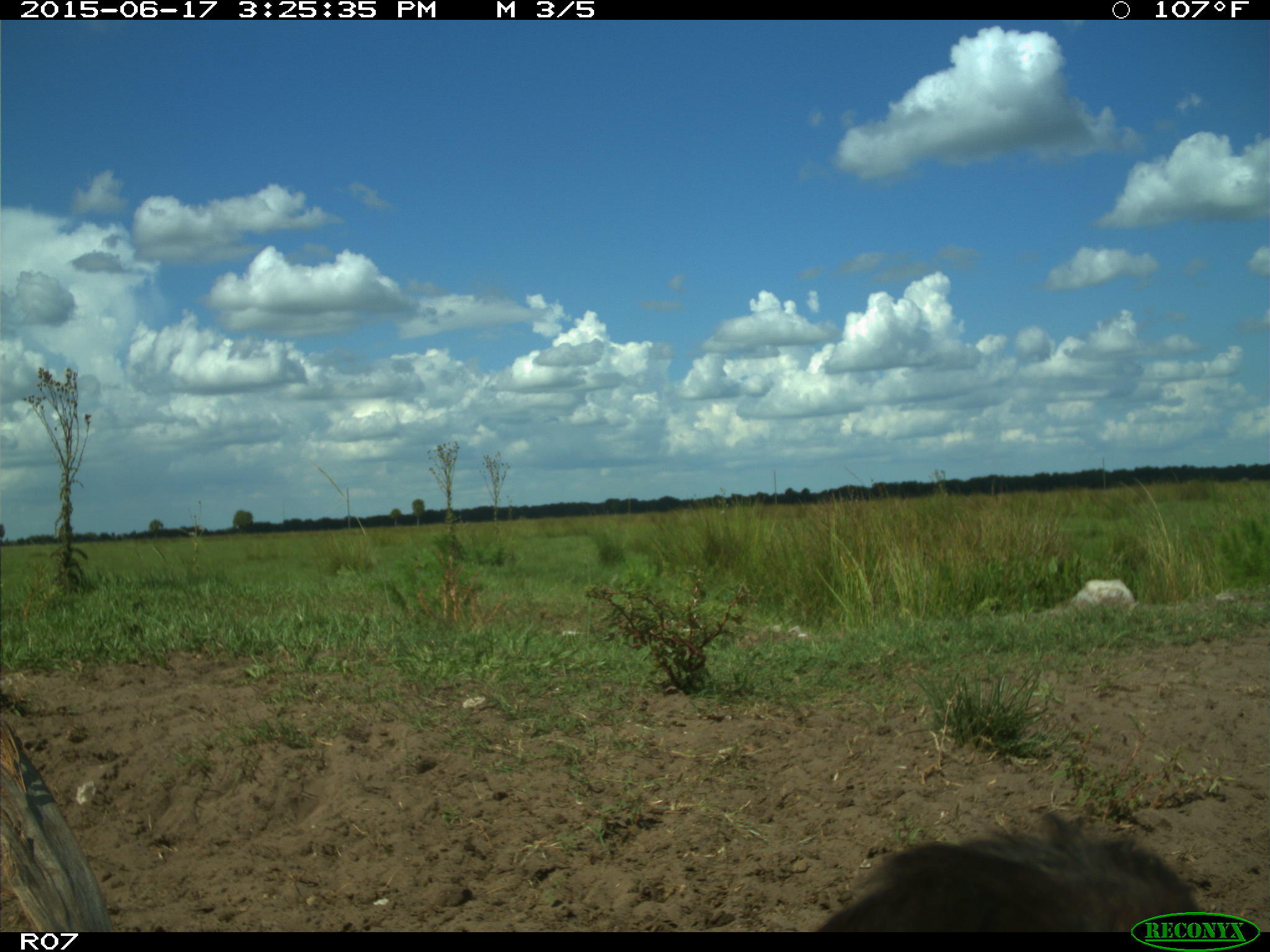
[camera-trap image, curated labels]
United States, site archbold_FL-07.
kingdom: Animalia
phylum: Chordata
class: Mammalia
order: Artiodactyla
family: Bovidae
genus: Bos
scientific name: Bos taurus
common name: domestic cow